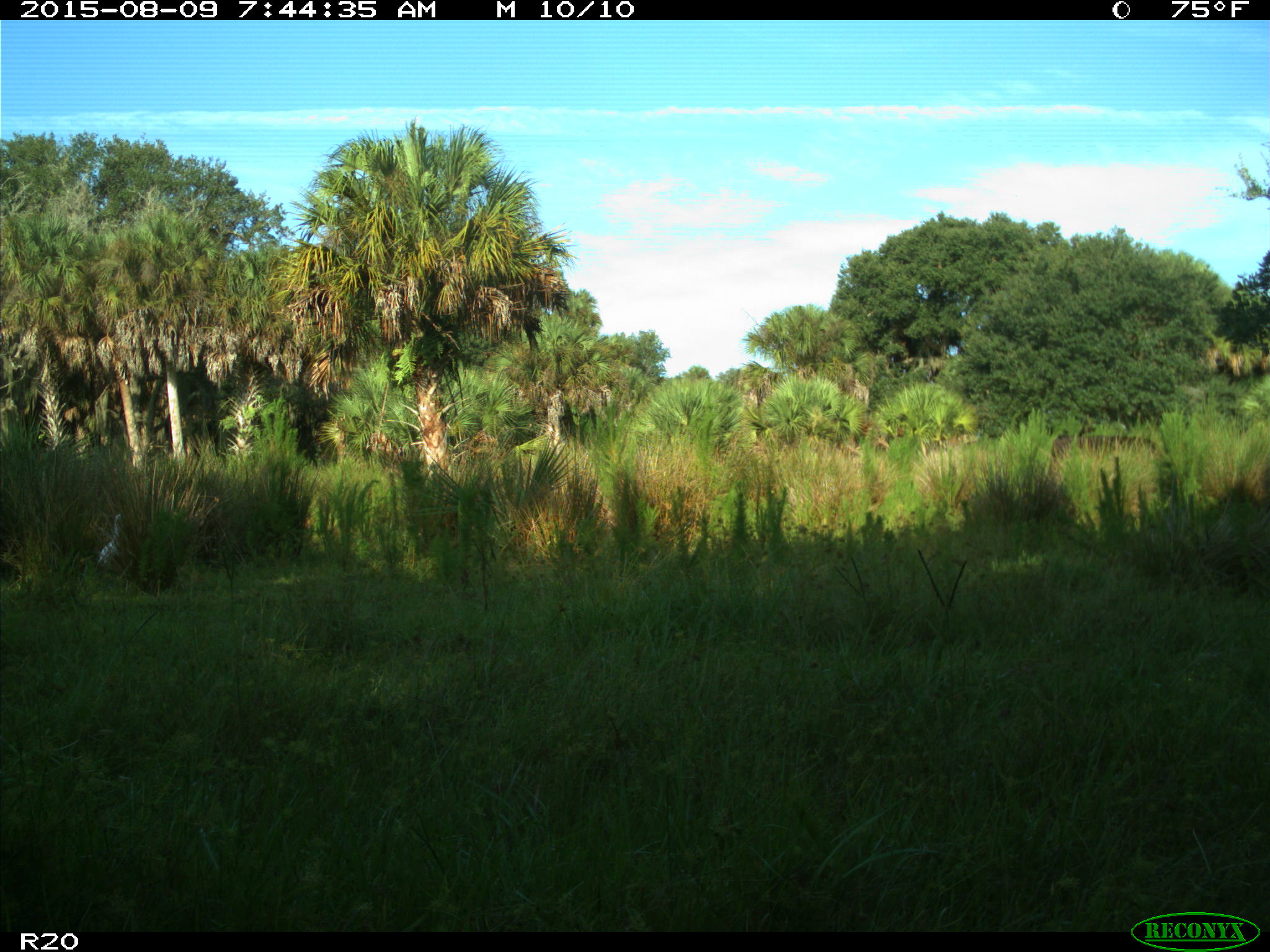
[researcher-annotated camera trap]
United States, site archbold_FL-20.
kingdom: Animalia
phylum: Chordata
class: Mammalia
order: Artiodactyla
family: Bovidae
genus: Bos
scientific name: Bos taurus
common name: domestic cow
Bos taurus (domestic cow).